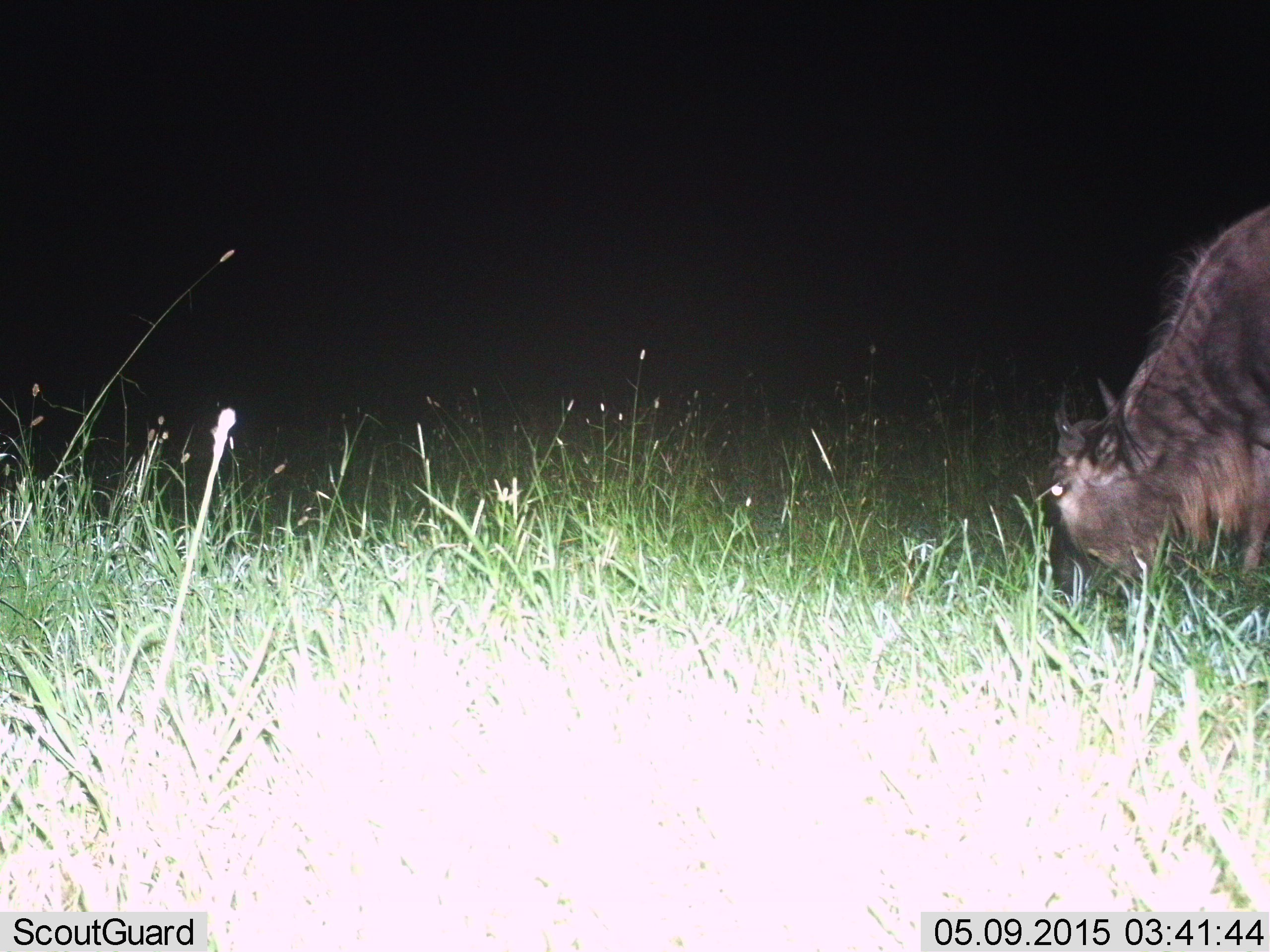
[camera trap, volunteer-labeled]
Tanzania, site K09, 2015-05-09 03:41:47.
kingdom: Animalia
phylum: Chordata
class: Mammalia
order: Artiodactyla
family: Bovidae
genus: Connochaetes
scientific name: Connochaetes taurinus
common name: blue wildebeest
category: wildebeest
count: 1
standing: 30%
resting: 0%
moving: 10%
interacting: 0%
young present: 0%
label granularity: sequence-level